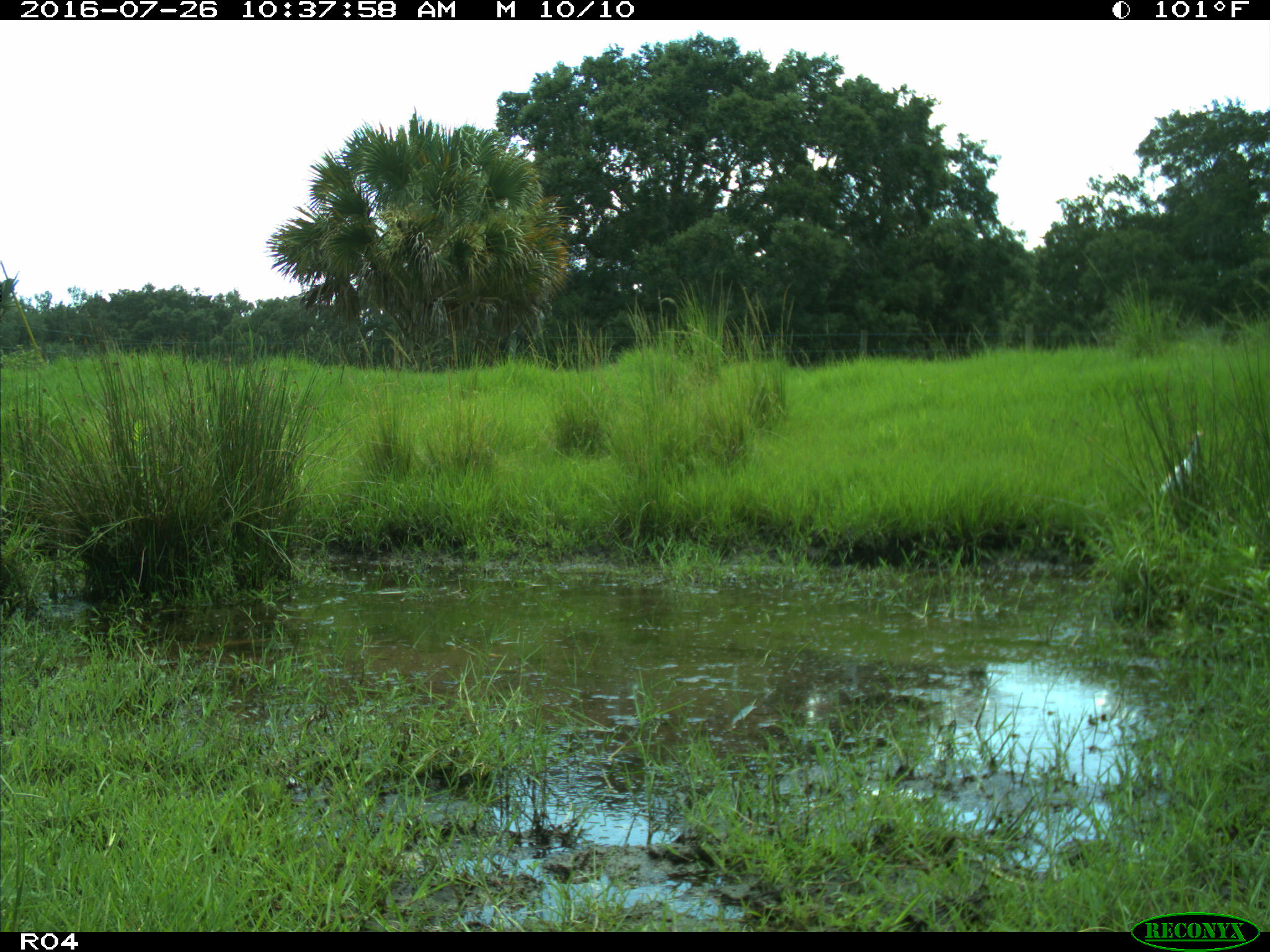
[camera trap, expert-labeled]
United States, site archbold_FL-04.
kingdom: Animalia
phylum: Chordata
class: Mammalia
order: Artiodactyla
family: Bovidae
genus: Bos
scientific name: Bos taurus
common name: domestic cow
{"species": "Bos taurus (domestic cow)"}